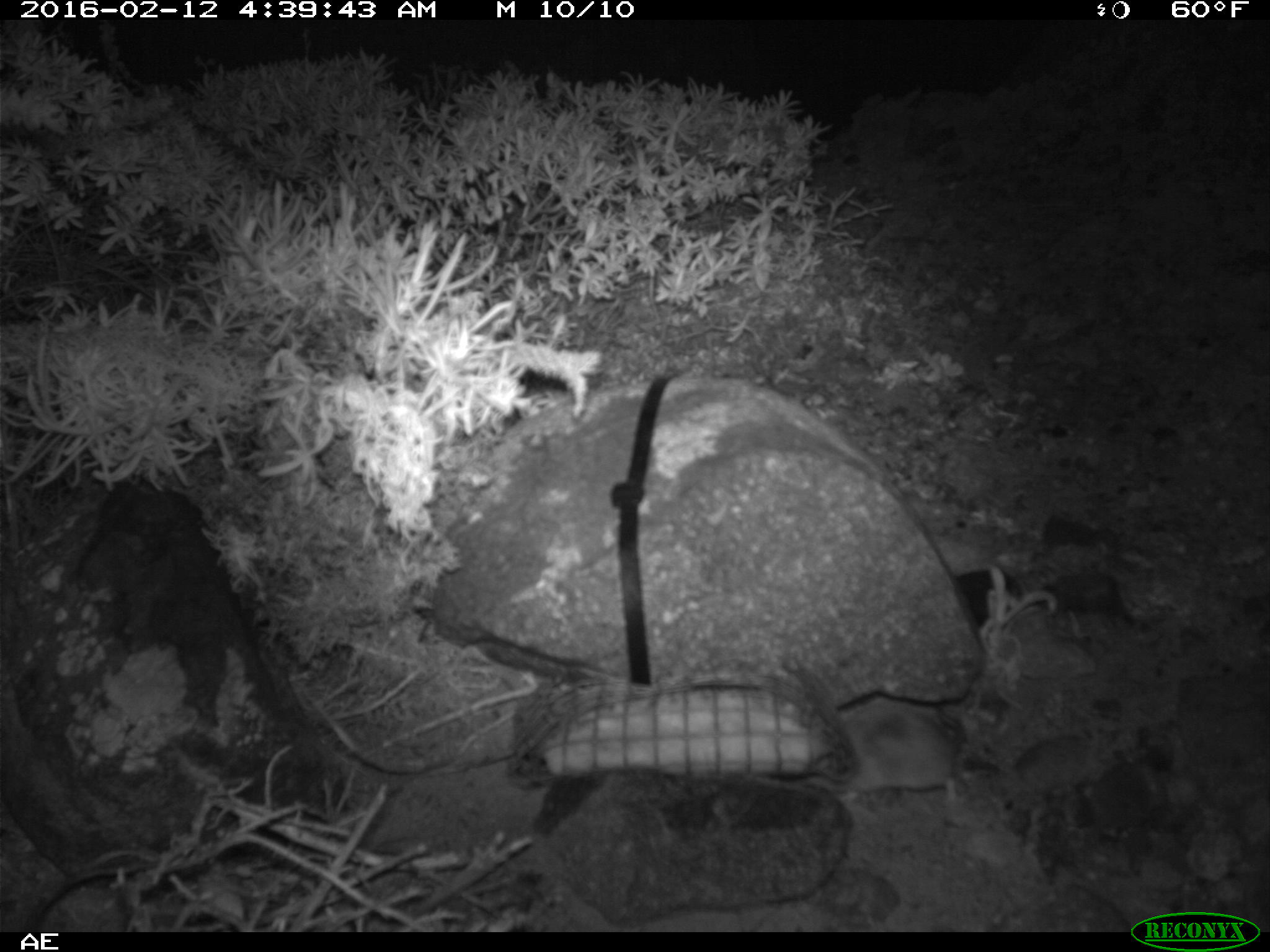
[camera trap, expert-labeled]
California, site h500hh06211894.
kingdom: Animalia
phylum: Chordata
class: Mammalia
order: Rodentia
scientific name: Rodentia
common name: rodent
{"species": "rodent (Rodentia)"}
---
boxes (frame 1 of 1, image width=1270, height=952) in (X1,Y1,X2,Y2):
rodent: (797,700,967,806)